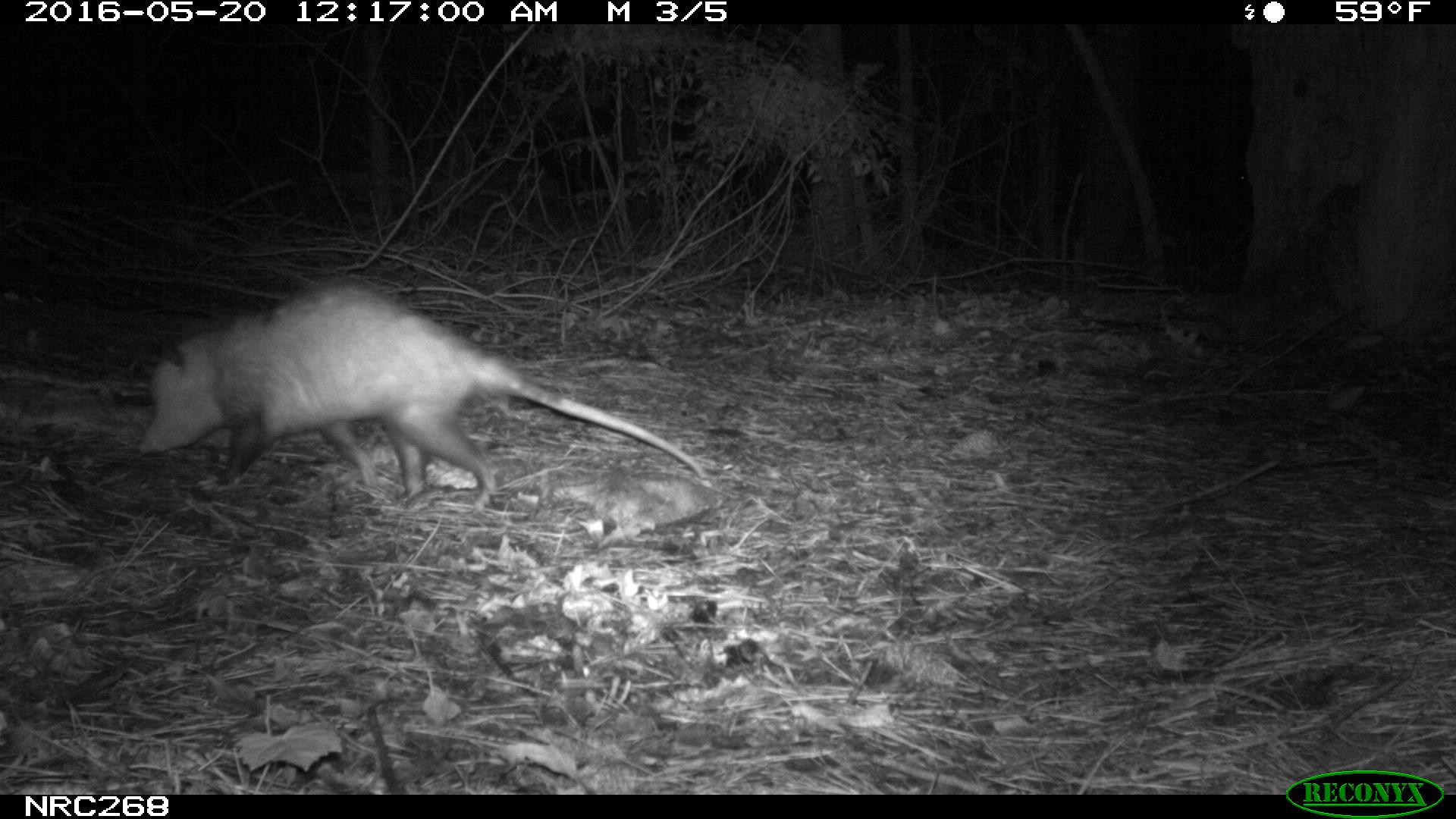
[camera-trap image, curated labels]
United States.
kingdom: Animalia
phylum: Chordata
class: Mammalia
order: Didelphimorphia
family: Didelphidae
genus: Didelphis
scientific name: Didelphis virginiana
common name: virginia opossum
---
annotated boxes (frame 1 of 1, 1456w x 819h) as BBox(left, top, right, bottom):
Virginia Opossum: BBox(129, 271, 716, 511)